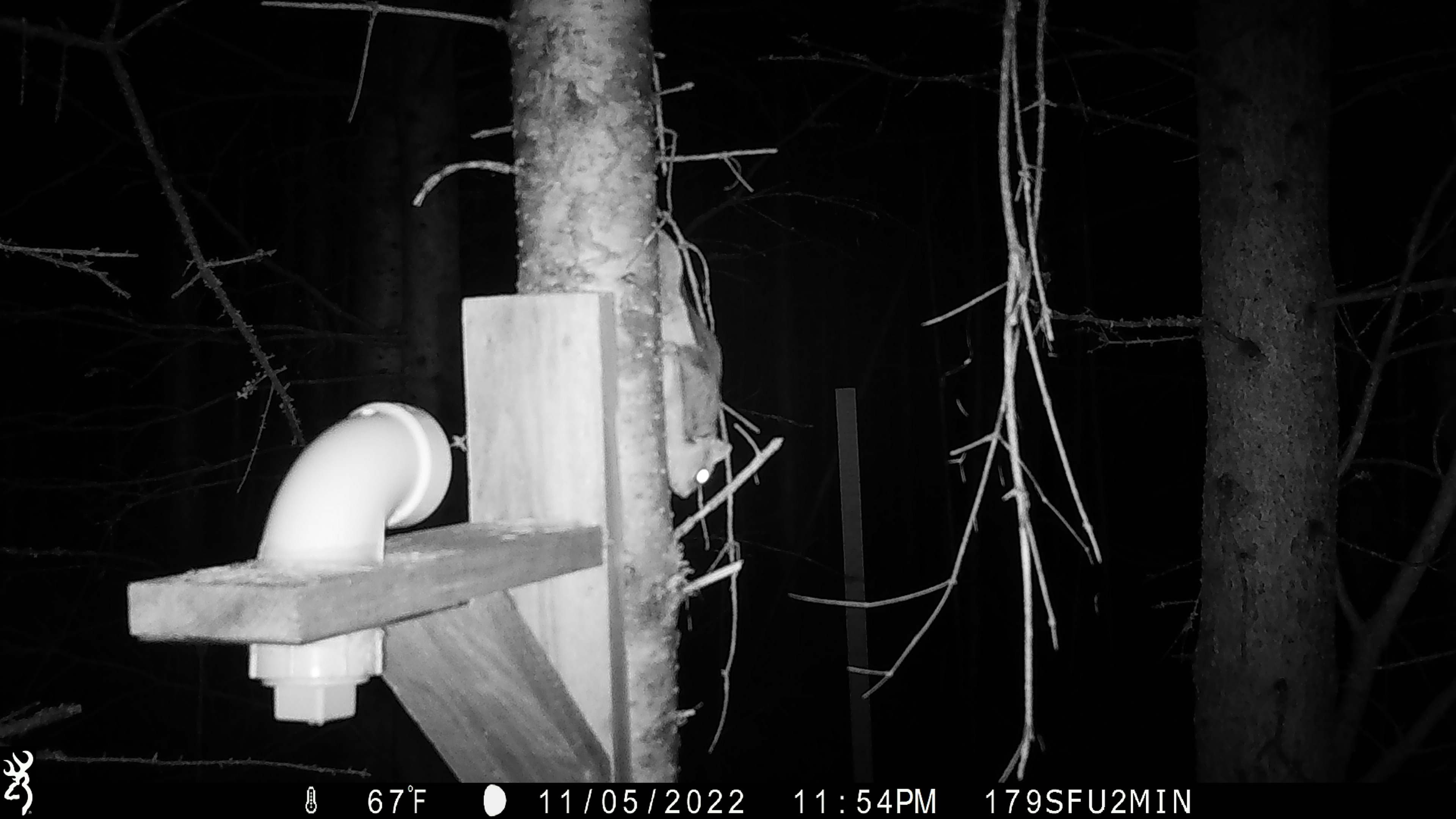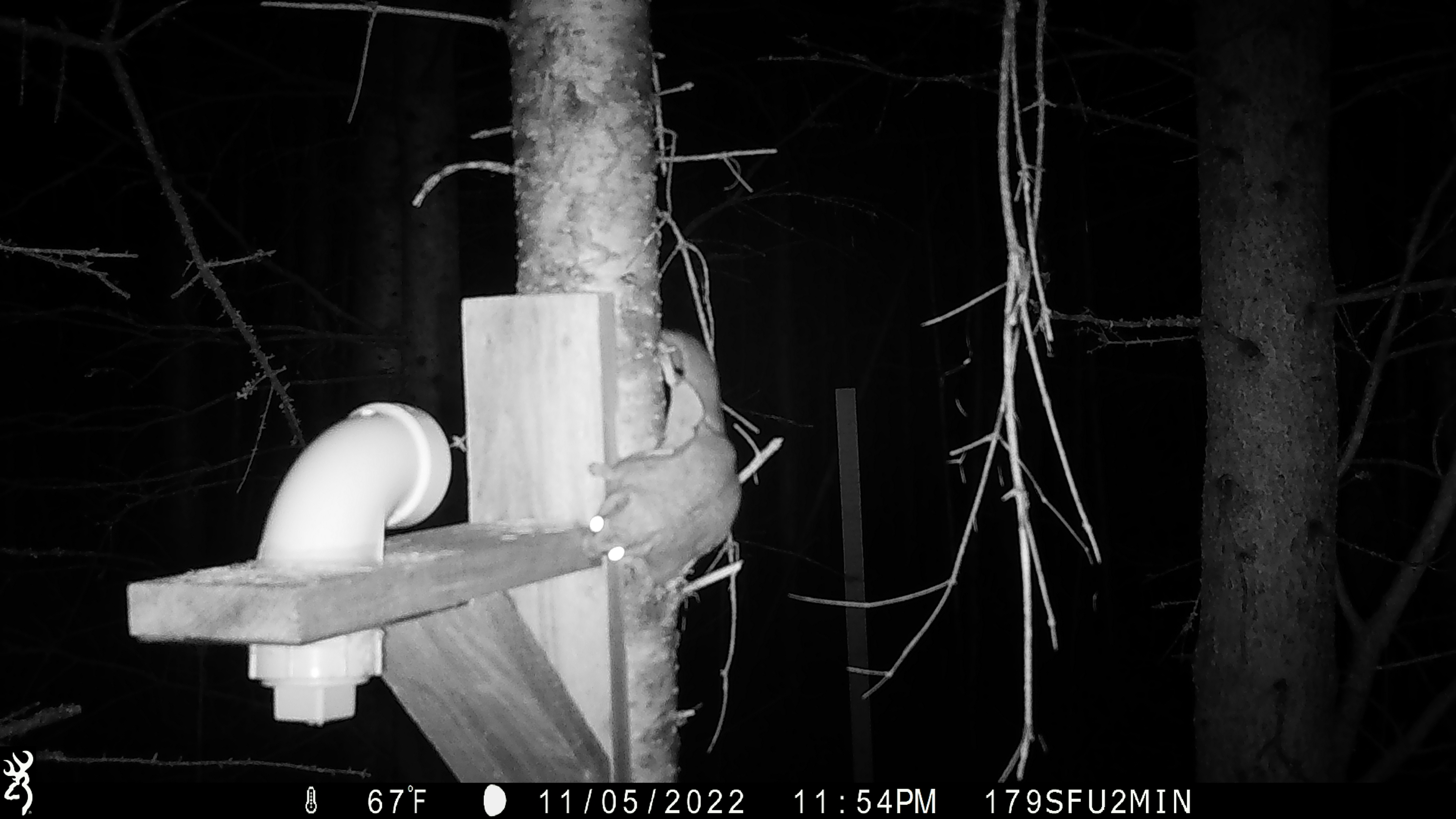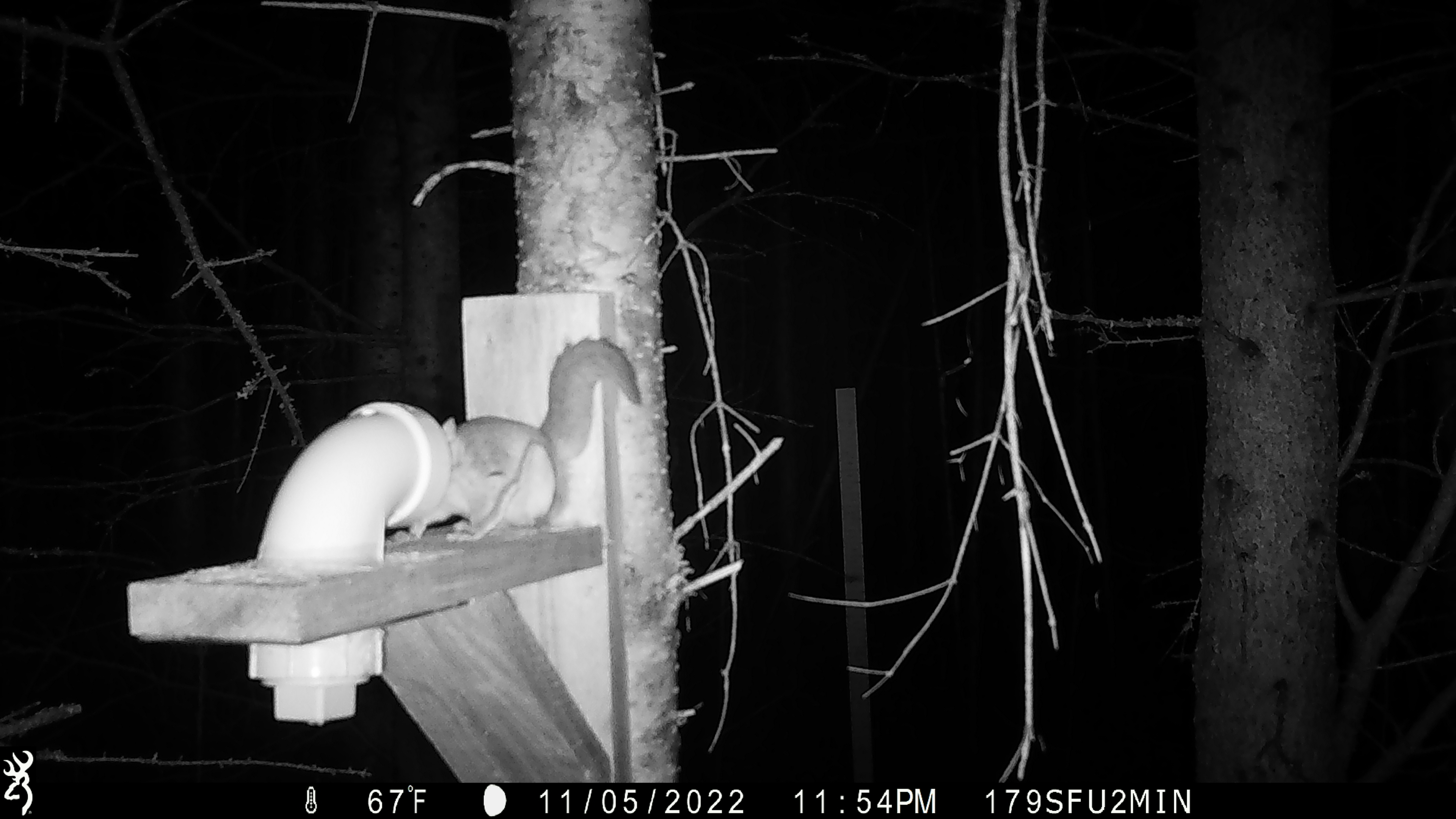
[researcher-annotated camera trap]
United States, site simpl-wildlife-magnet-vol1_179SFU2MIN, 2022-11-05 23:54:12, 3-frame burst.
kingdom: Animalia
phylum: Chordata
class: Mammalia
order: Rodentia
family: Sciuridae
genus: Glaucomys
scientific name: Glaucomys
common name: flying squirrel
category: flying squirrel sp.